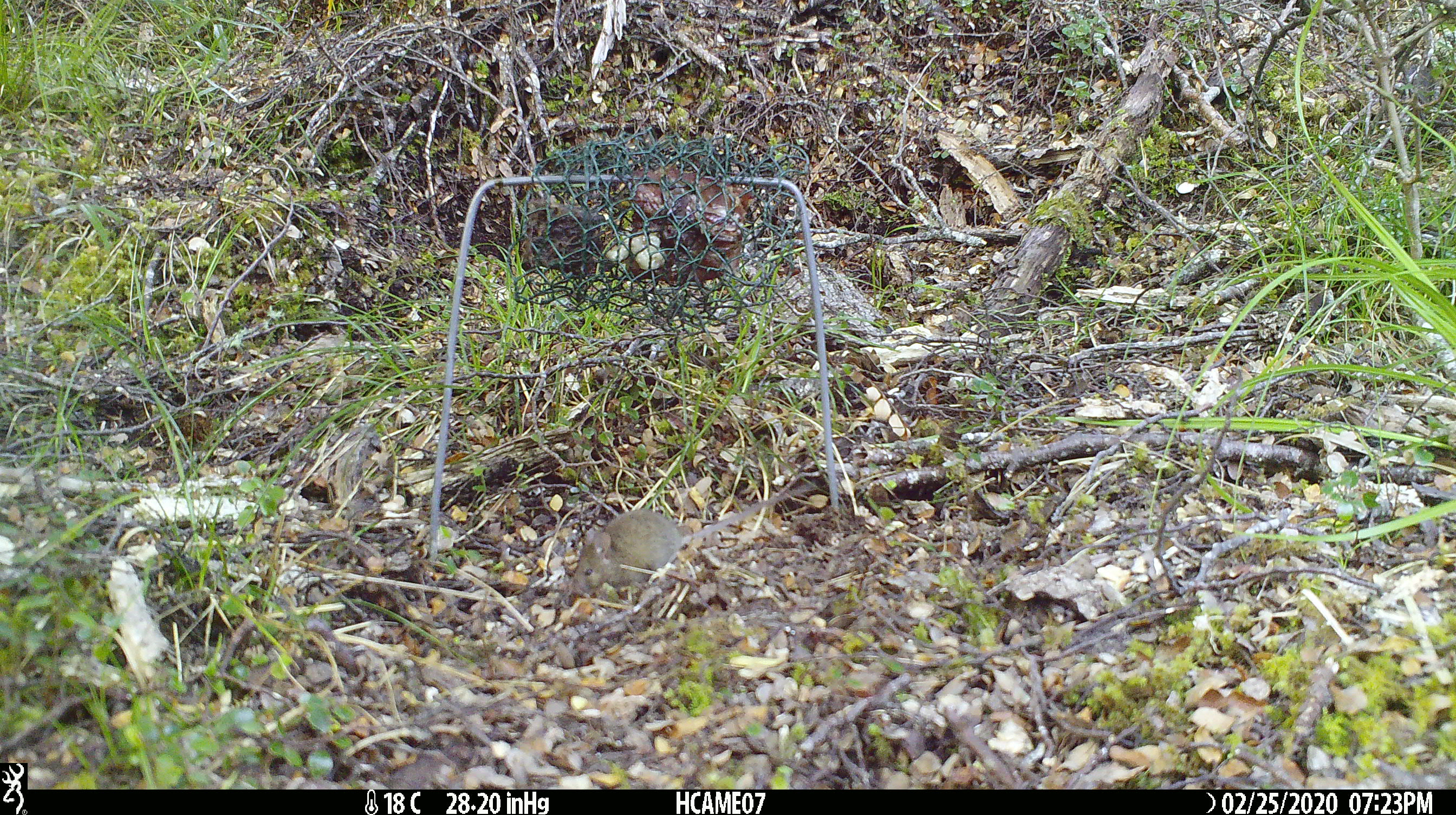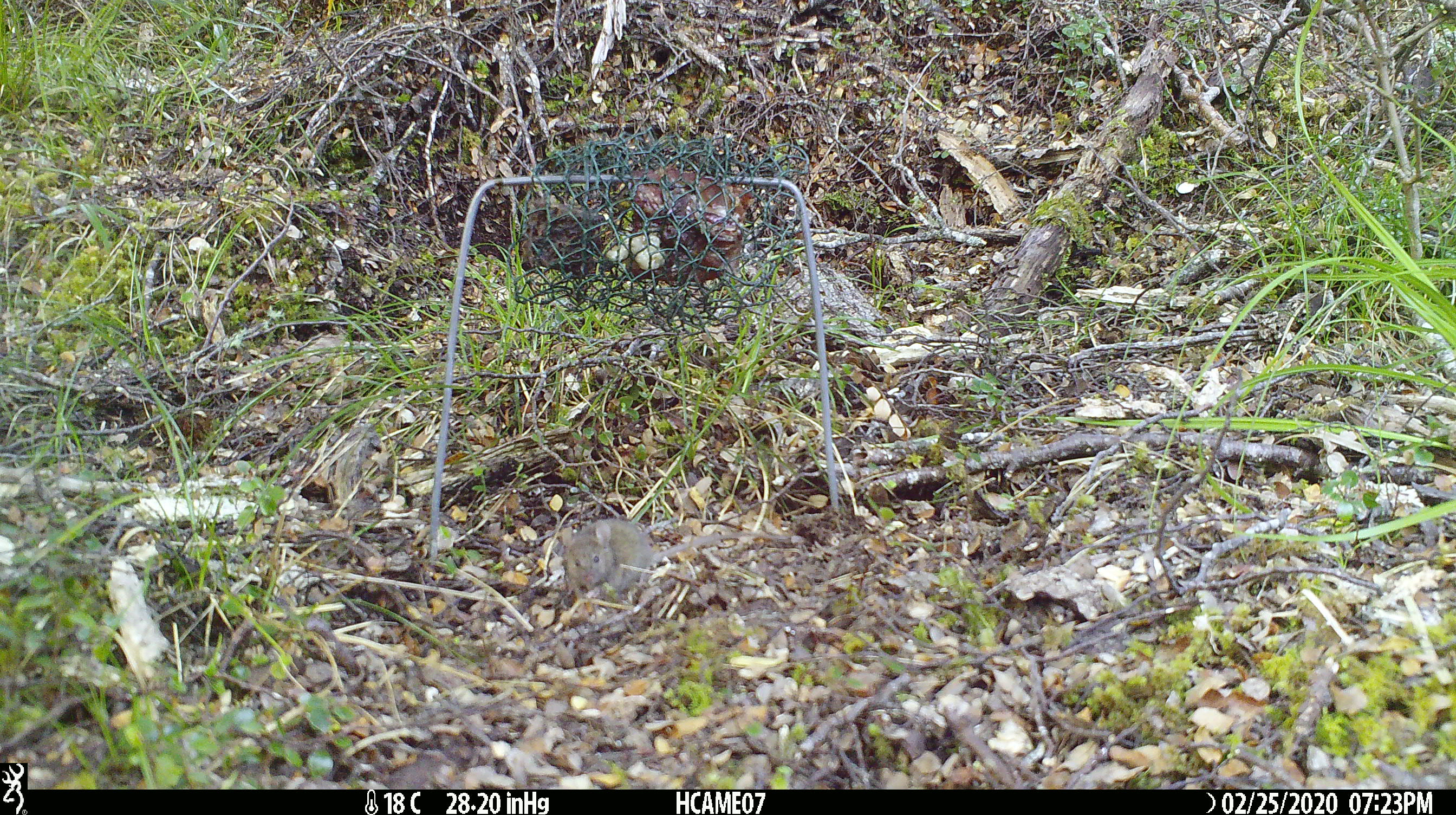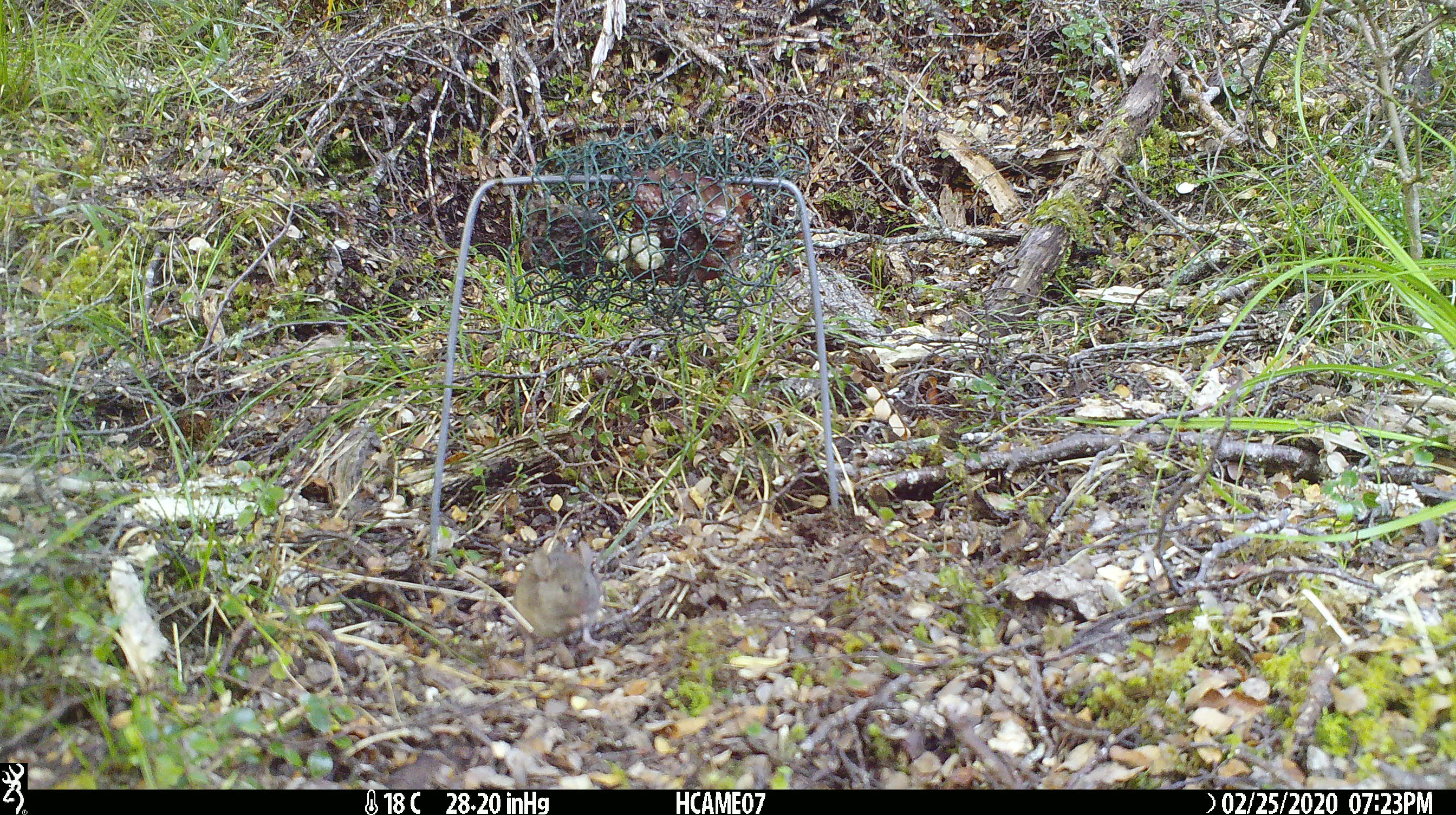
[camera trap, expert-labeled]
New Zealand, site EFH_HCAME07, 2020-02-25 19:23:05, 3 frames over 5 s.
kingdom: Animalia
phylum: Chordata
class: Mammalia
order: Rodentia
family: Muridae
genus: Mus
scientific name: Mus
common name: mouse